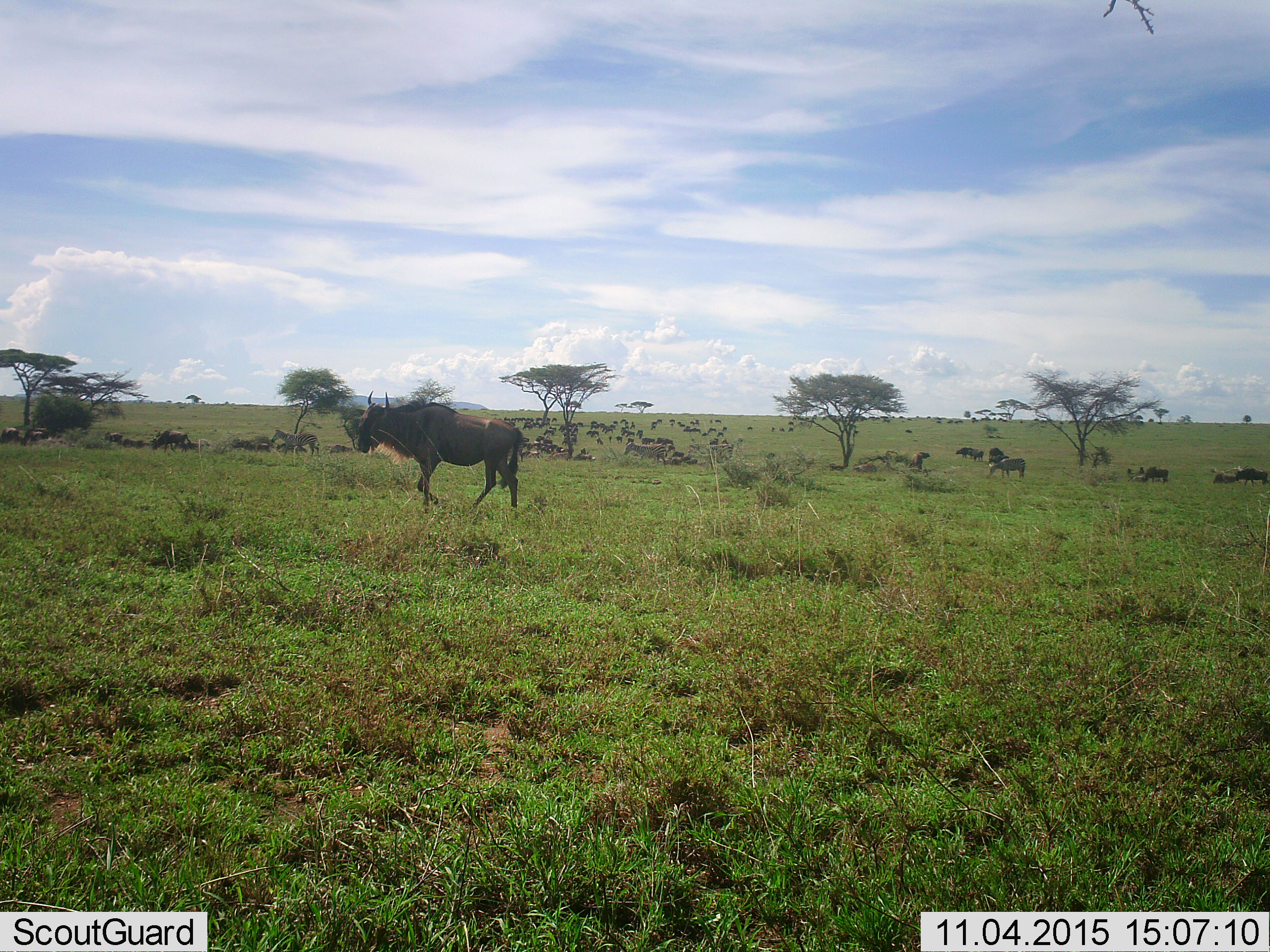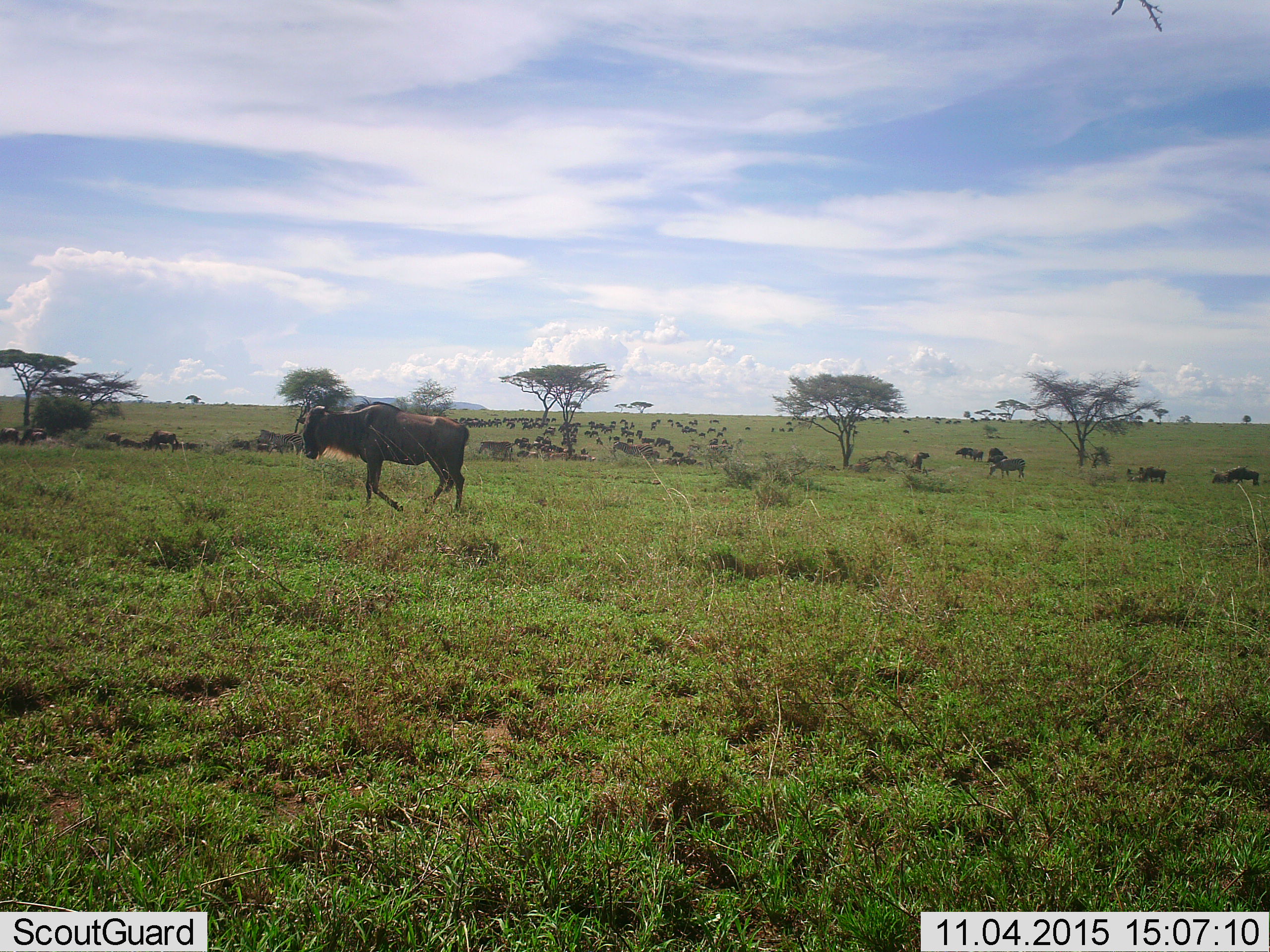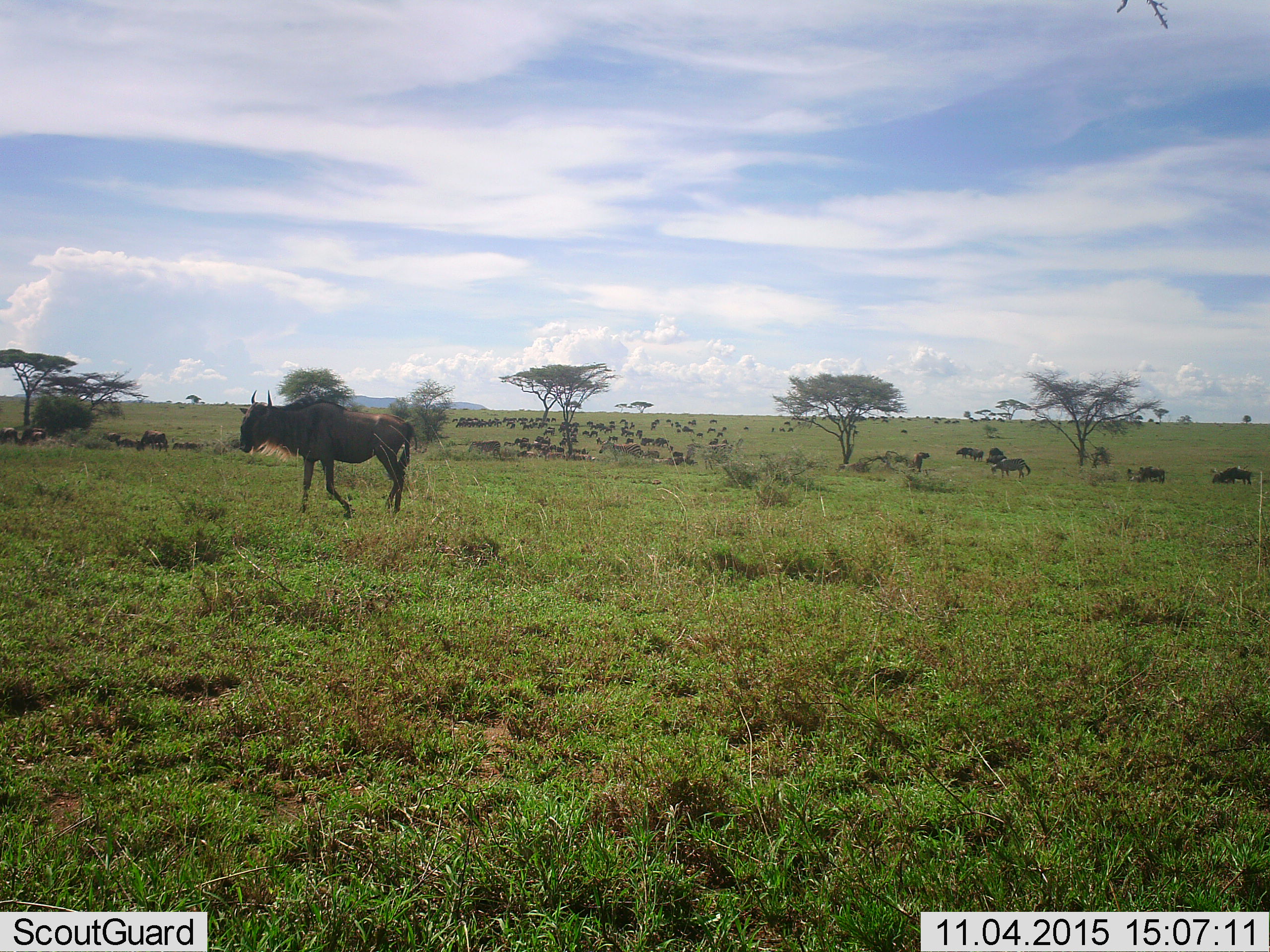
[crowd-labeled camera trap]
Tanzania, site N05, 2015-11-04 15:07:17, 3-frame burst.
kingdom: Animalia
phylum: Chordata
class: Mammalia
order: Artiodactyla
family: Bovidae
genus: Connochaetes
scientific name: Connochaetes taurinus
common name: blue wildebeest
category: wildebeest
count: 51+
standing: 33%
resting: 11%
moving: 78%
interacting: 22%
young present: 22%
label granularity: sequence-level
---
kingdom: Animalia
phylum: Chordata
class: Mammalia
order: Perissodactyla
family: Equidae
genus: Equus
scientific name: Equus quagga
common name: plains zebra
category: zebra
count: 5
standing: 33%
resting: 17%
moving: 100%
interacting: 17%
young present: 17%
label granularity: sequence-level